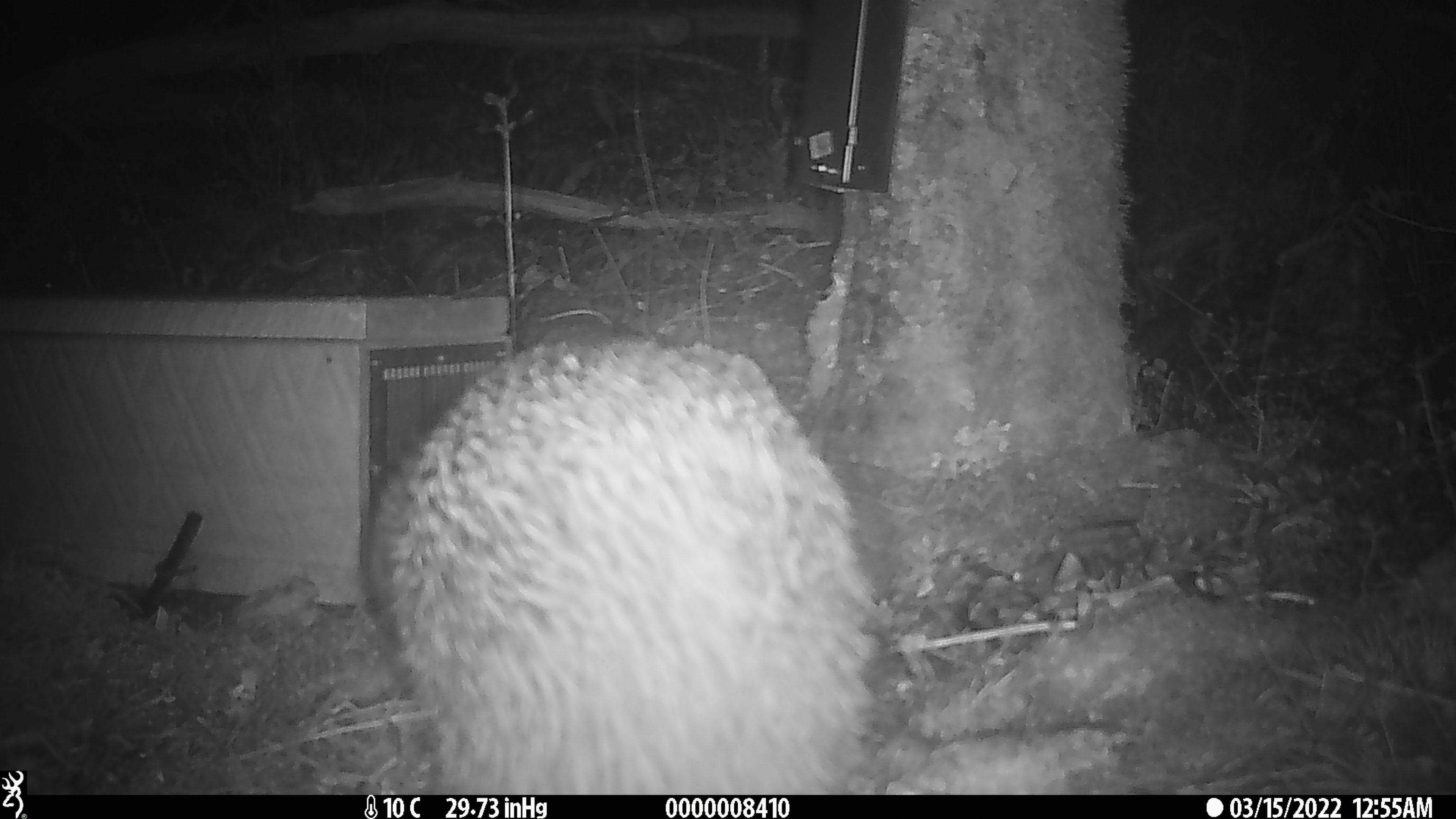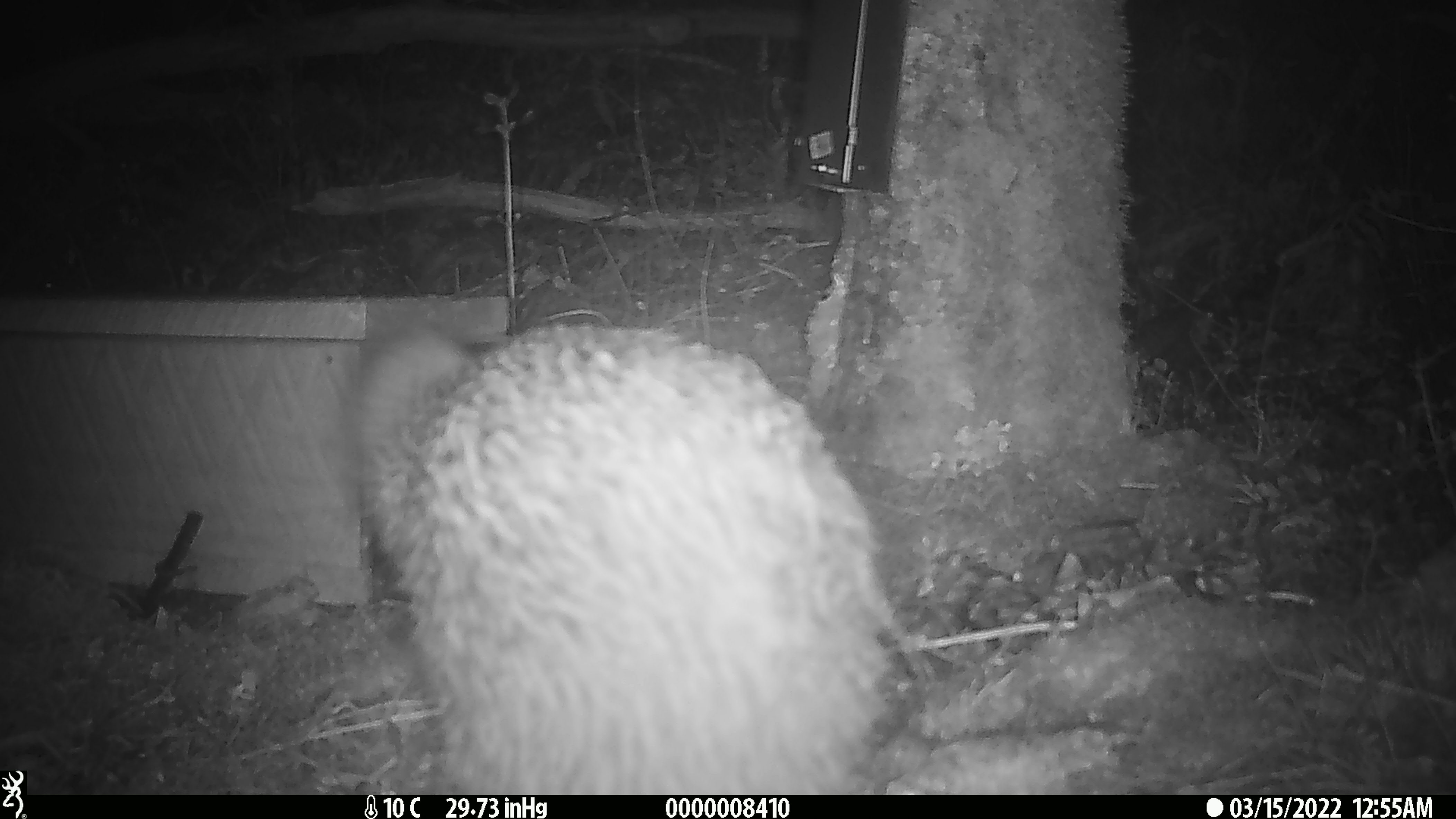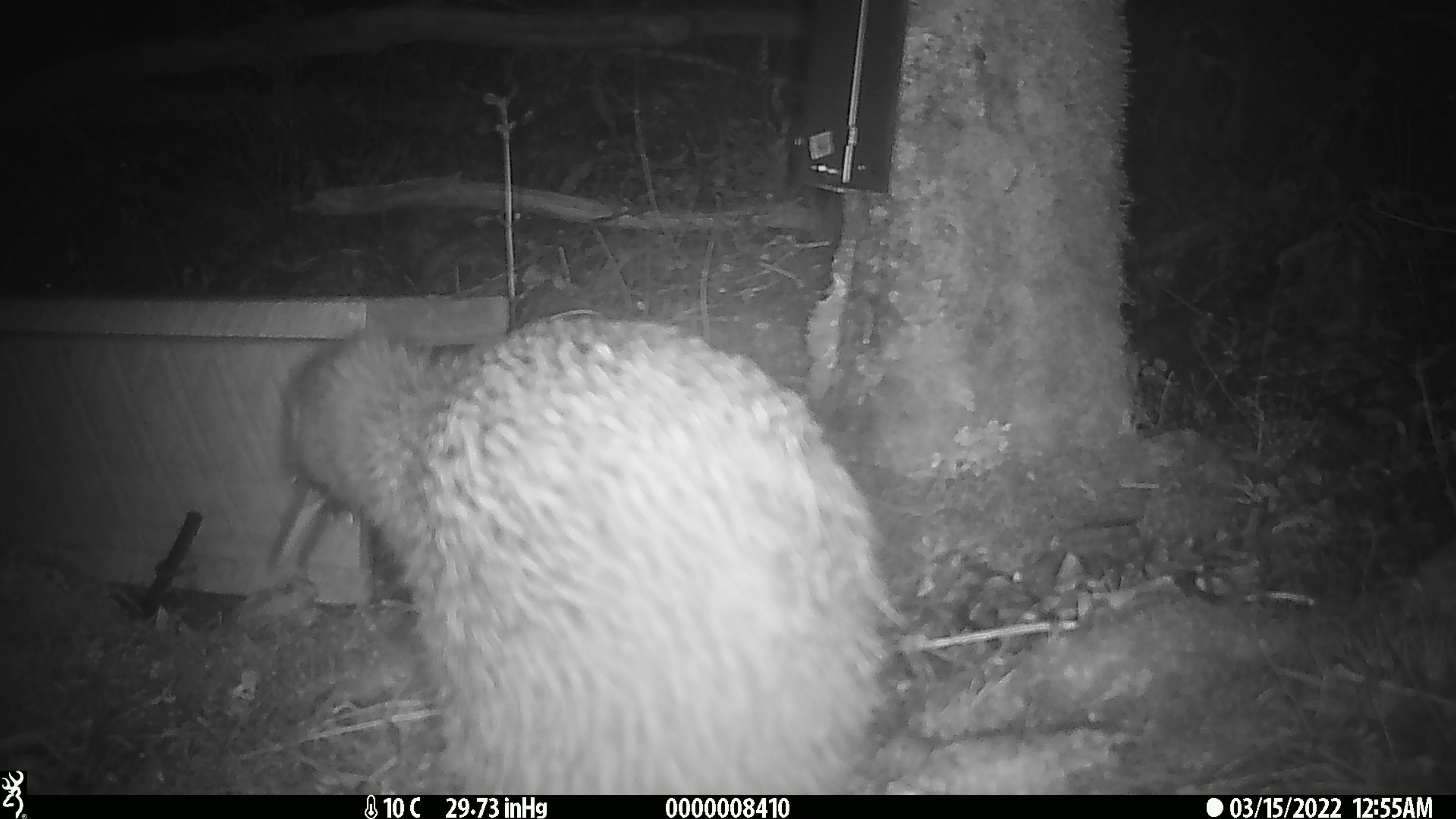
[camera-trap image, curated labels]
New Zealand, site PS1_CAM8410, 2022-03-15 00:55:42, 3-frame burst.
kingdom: Animalia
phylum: Chordata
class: Aves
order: Apterygiformes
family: Apterygidae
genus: Apteryx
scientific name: Apteryx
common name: kiwi